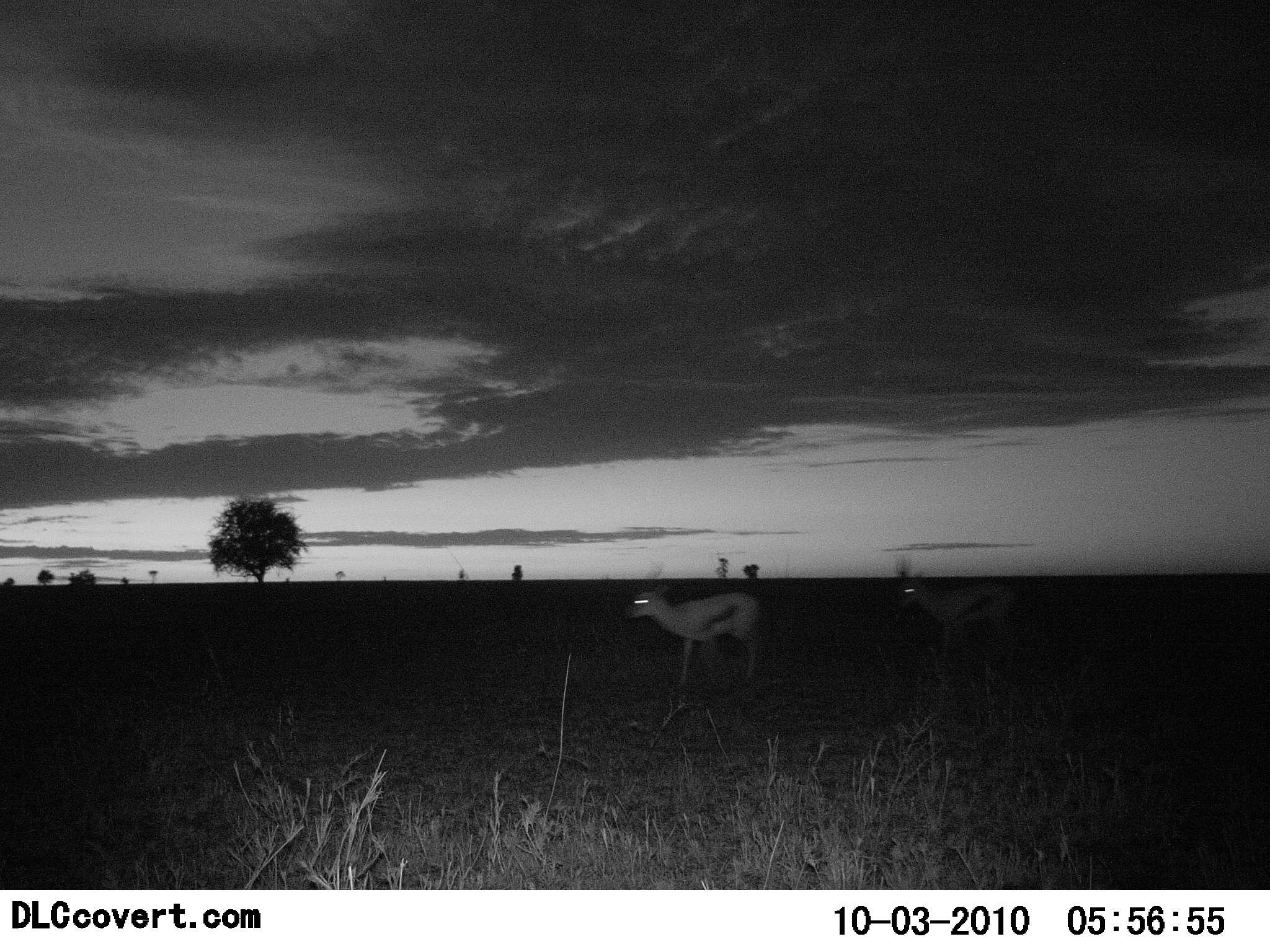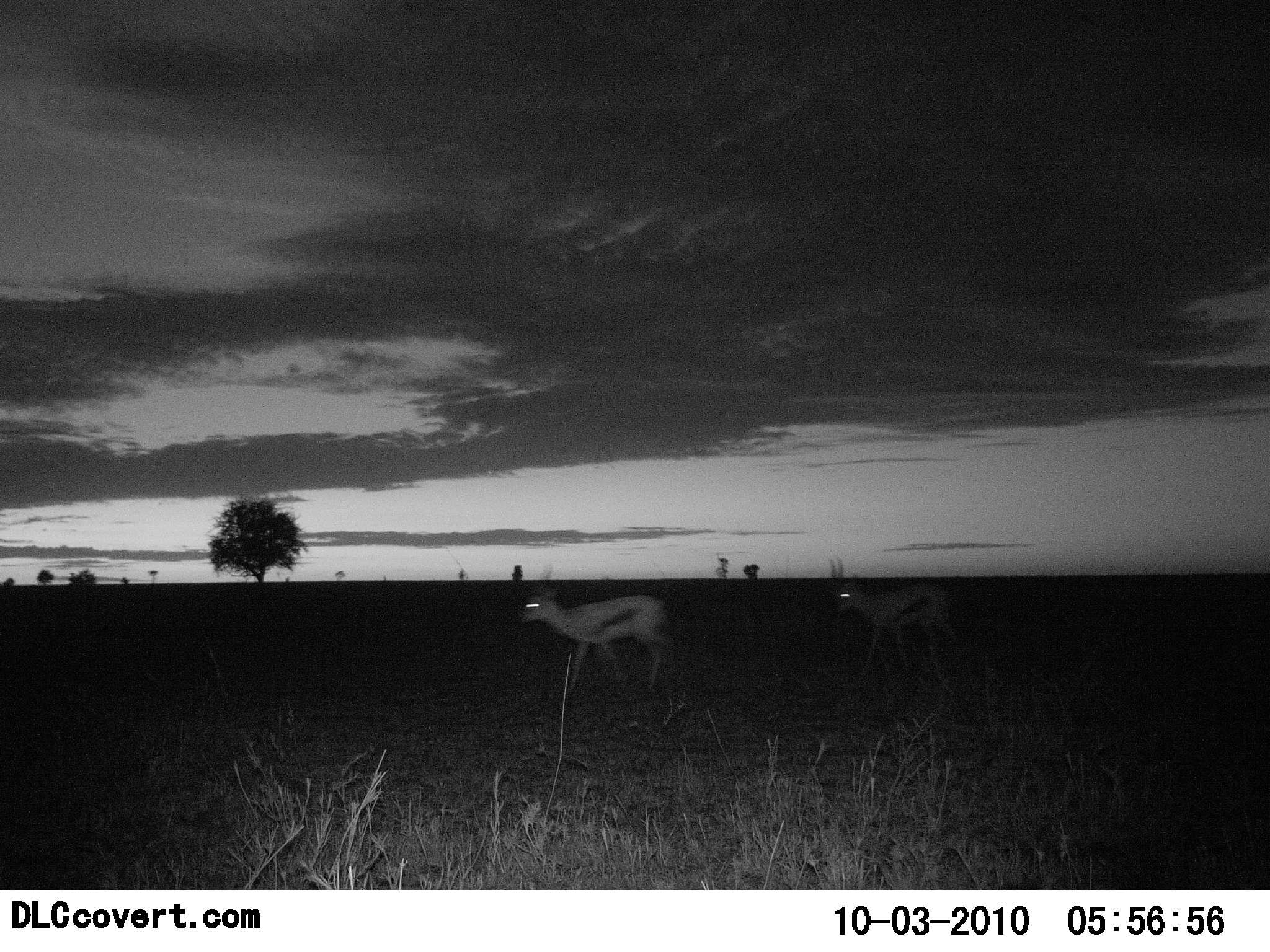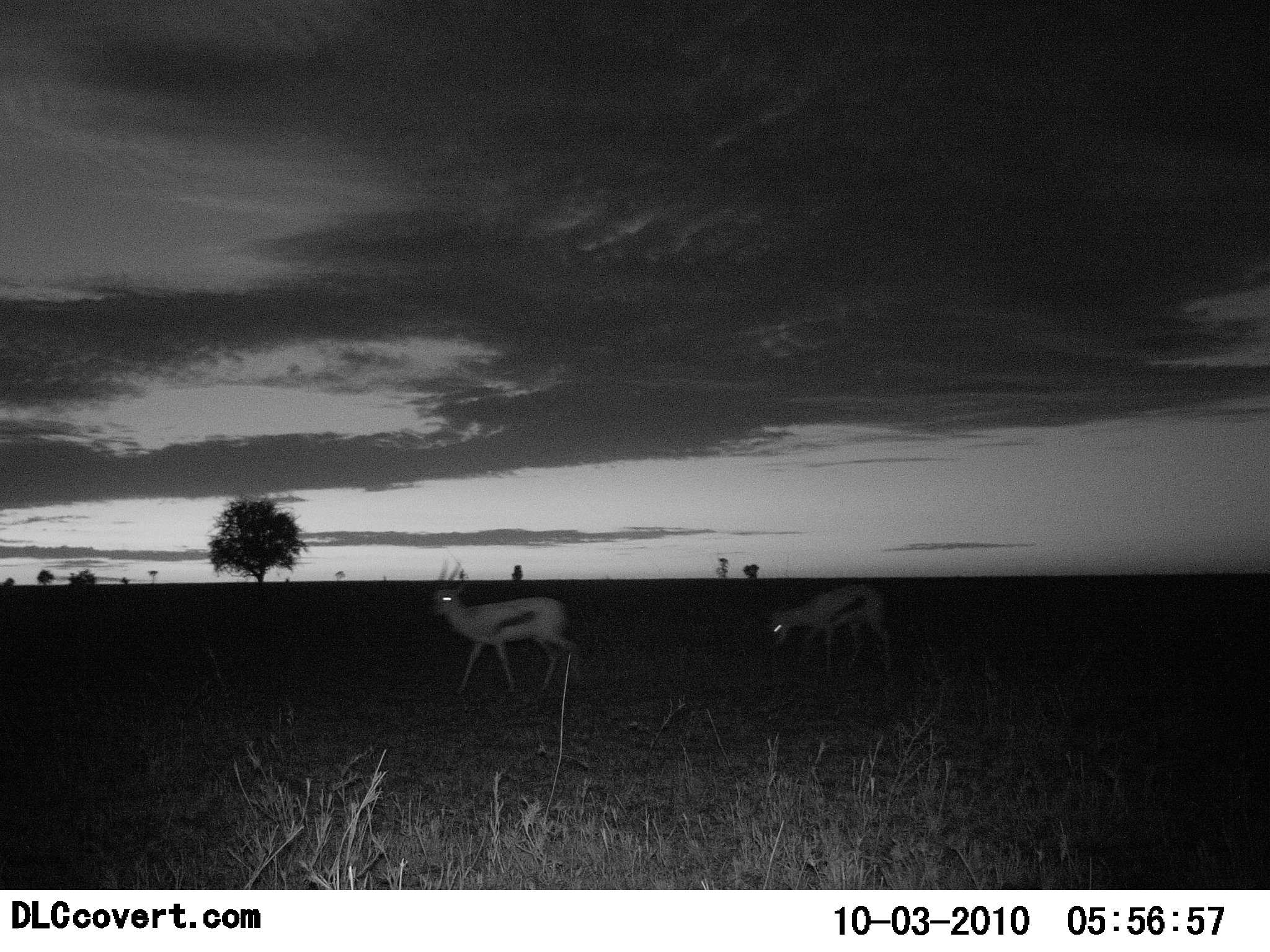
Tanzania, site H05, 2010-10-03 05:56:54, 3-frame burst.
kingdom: Animalia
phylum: Chordata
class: Mammalia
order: Artiodactyla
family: Bovidae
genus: Eudorcas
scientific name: Eudorcas thomsonii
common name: thomson's gazelle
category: gazellethomsons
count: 2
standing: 0%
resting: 0%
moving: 100%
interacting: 0%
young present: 0%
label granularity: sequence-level